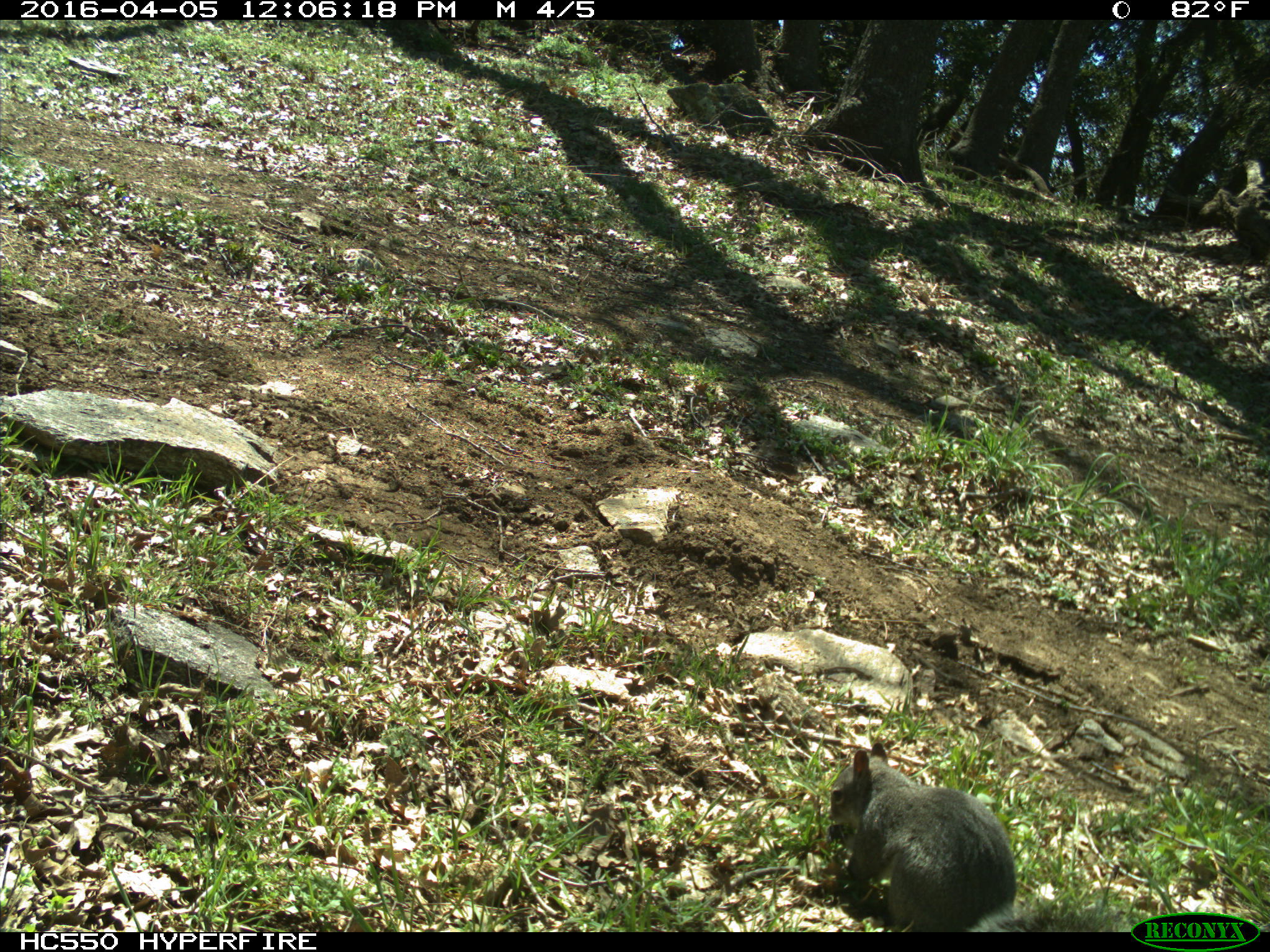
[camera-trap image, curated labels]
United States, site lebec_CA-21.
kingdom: Animalia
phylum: Chordata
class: Mammalia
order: Rodentia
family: Sciuridae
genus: Sciurus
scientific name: Sciurus carolinensis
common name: eastern gray squirrel